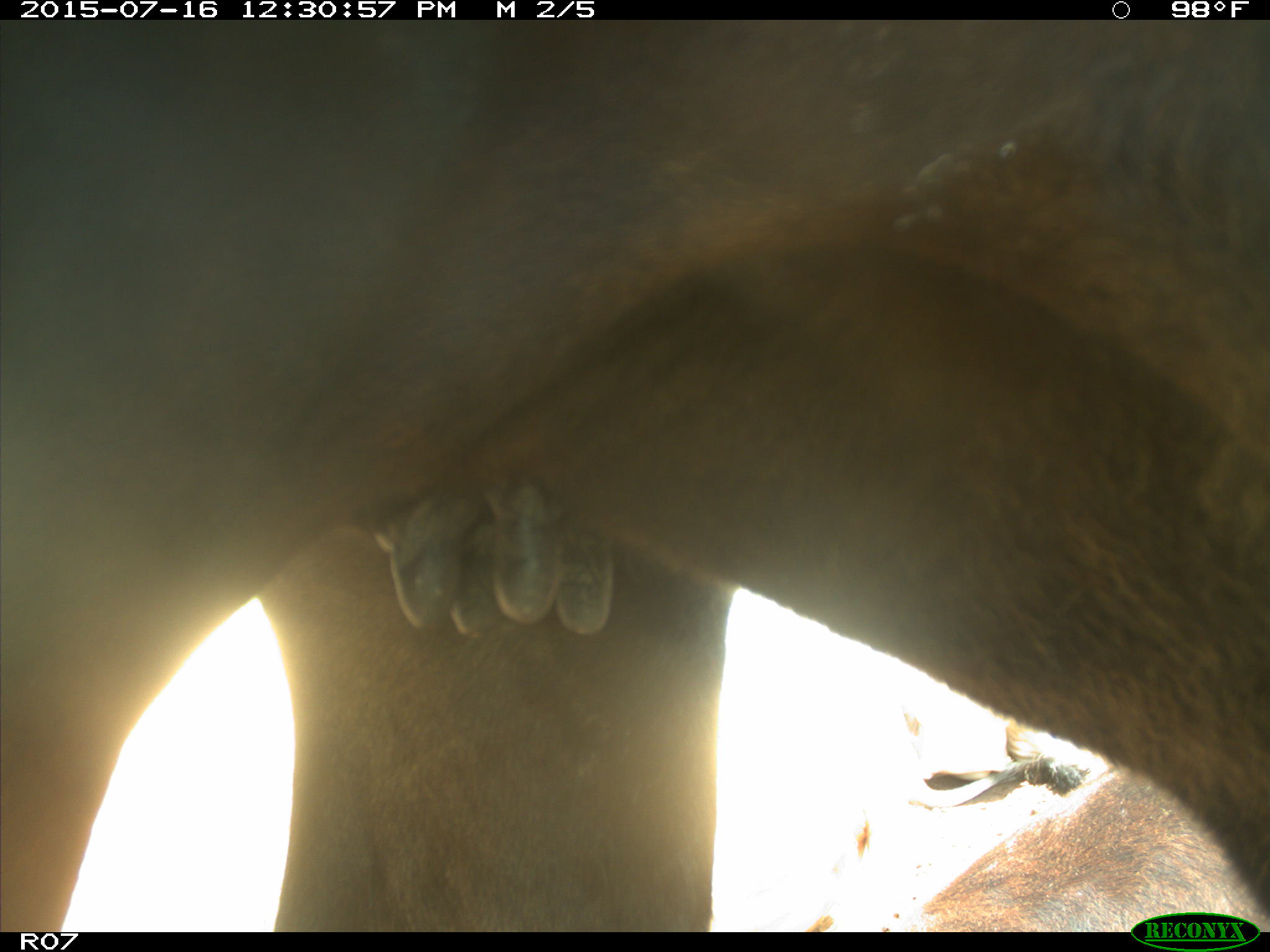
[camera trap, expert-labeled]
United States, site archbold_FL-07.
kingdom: Animalia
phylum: Chordata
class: Mammalia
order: Artiodactyla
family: Bovidae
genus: Bos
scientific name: Bos taurus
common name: domestic cow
Bos taurus (domestic cow).